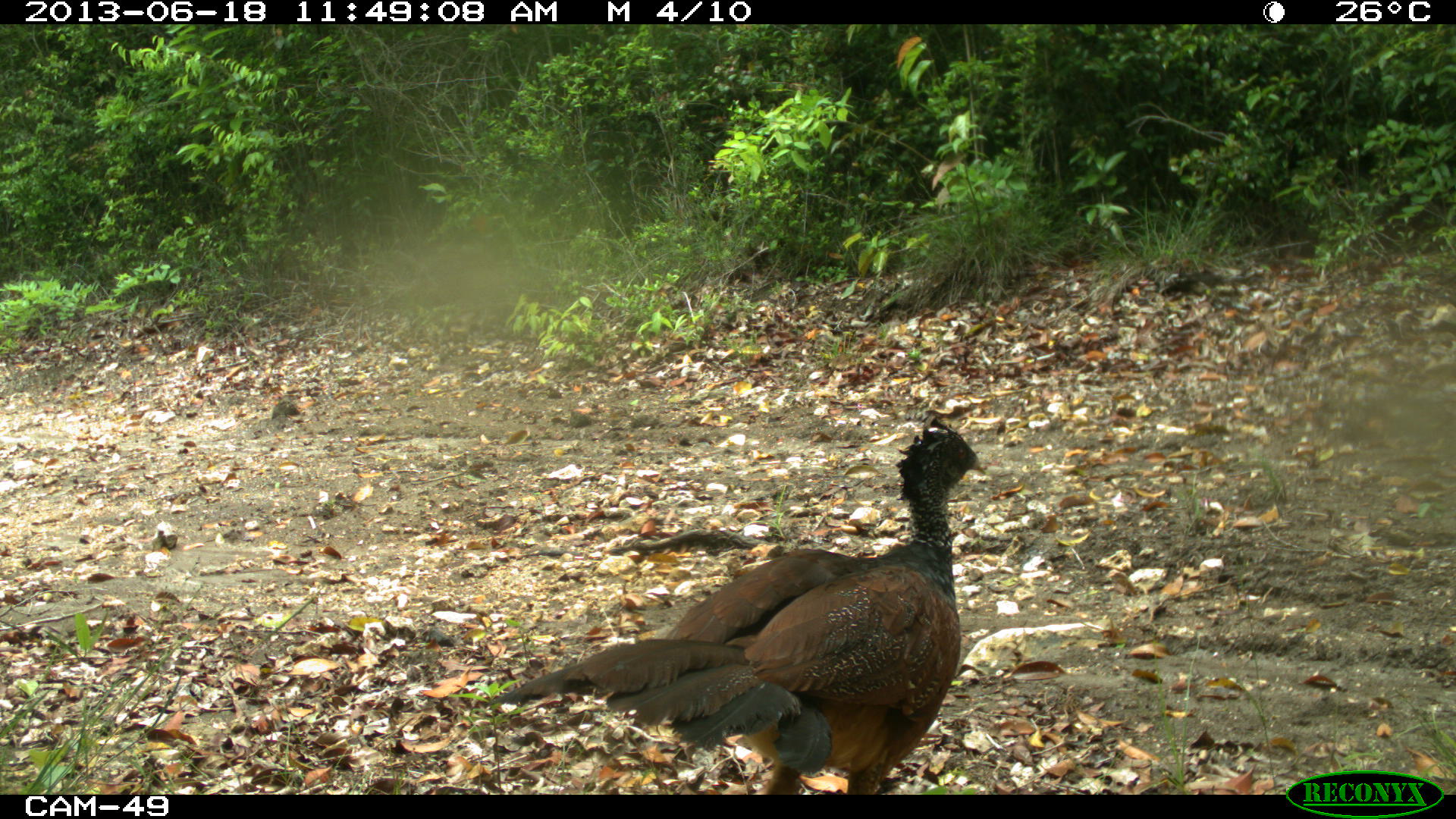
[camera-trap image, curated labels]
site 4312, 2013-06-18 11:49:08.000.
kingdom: Animalia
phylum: Chordata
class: Aves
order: Galliformes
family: Cracidae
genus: Crax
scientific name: Crax rubra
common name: great curassow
Crax rubra (great curassow), count 1, sex female.